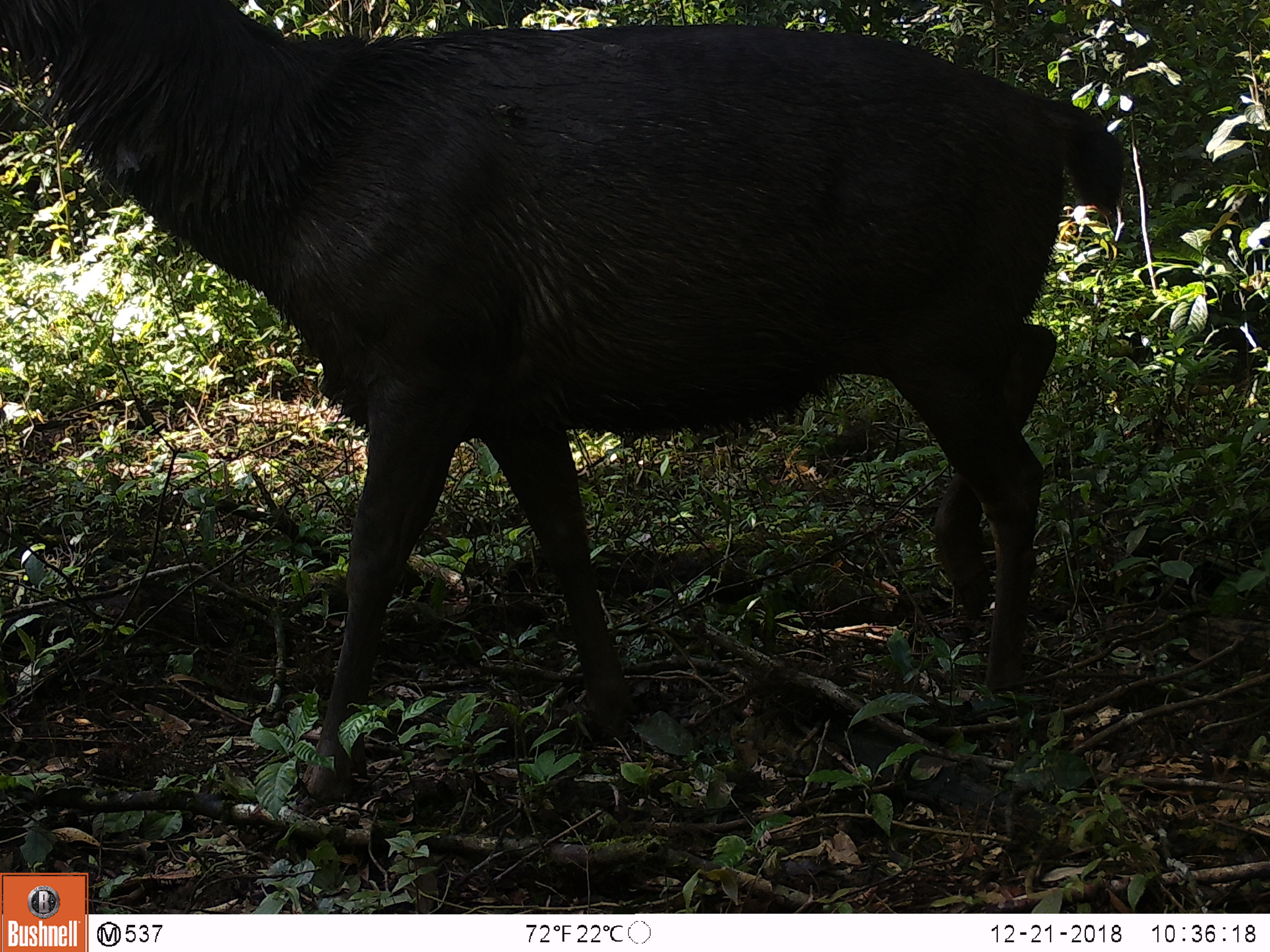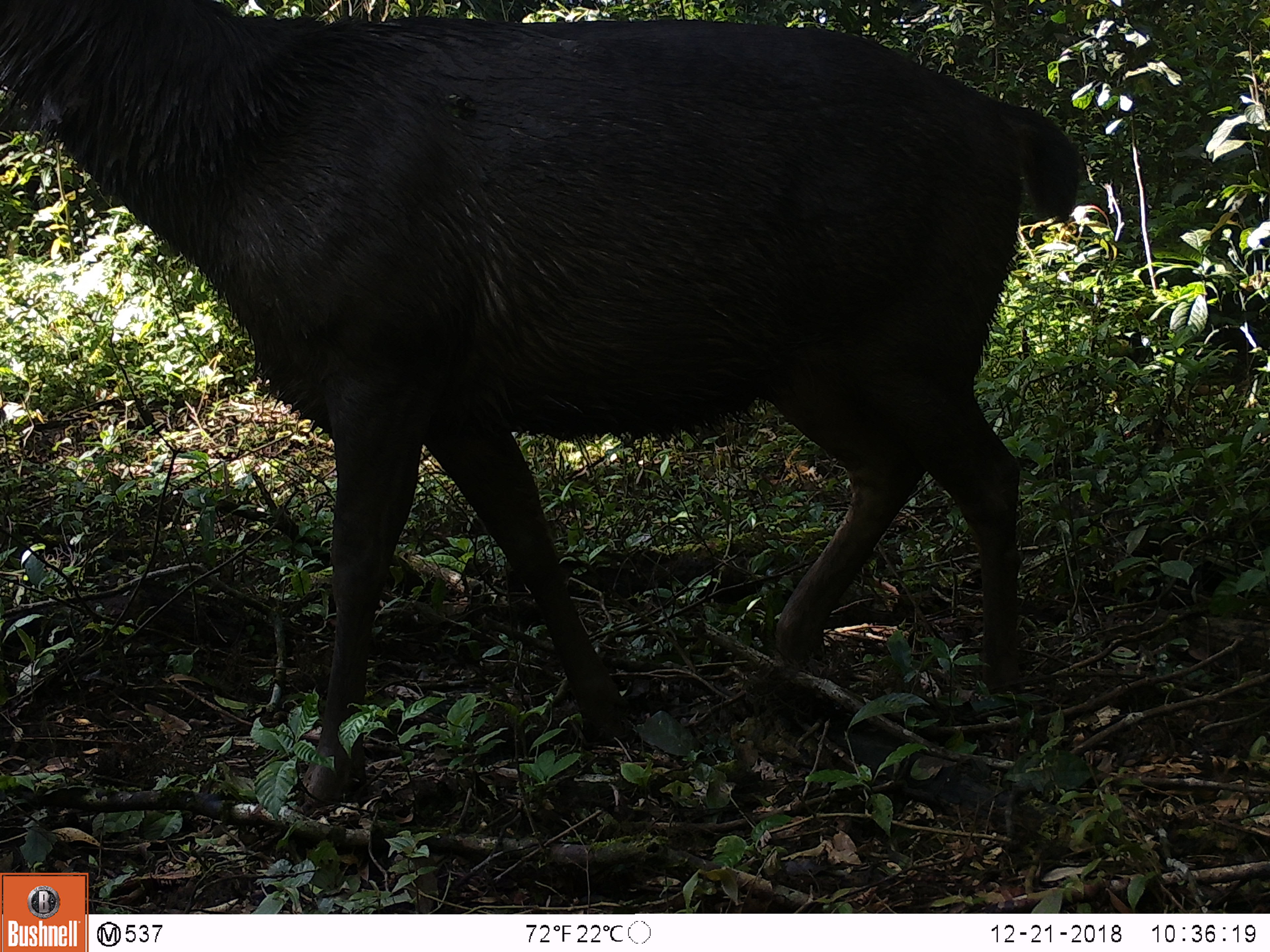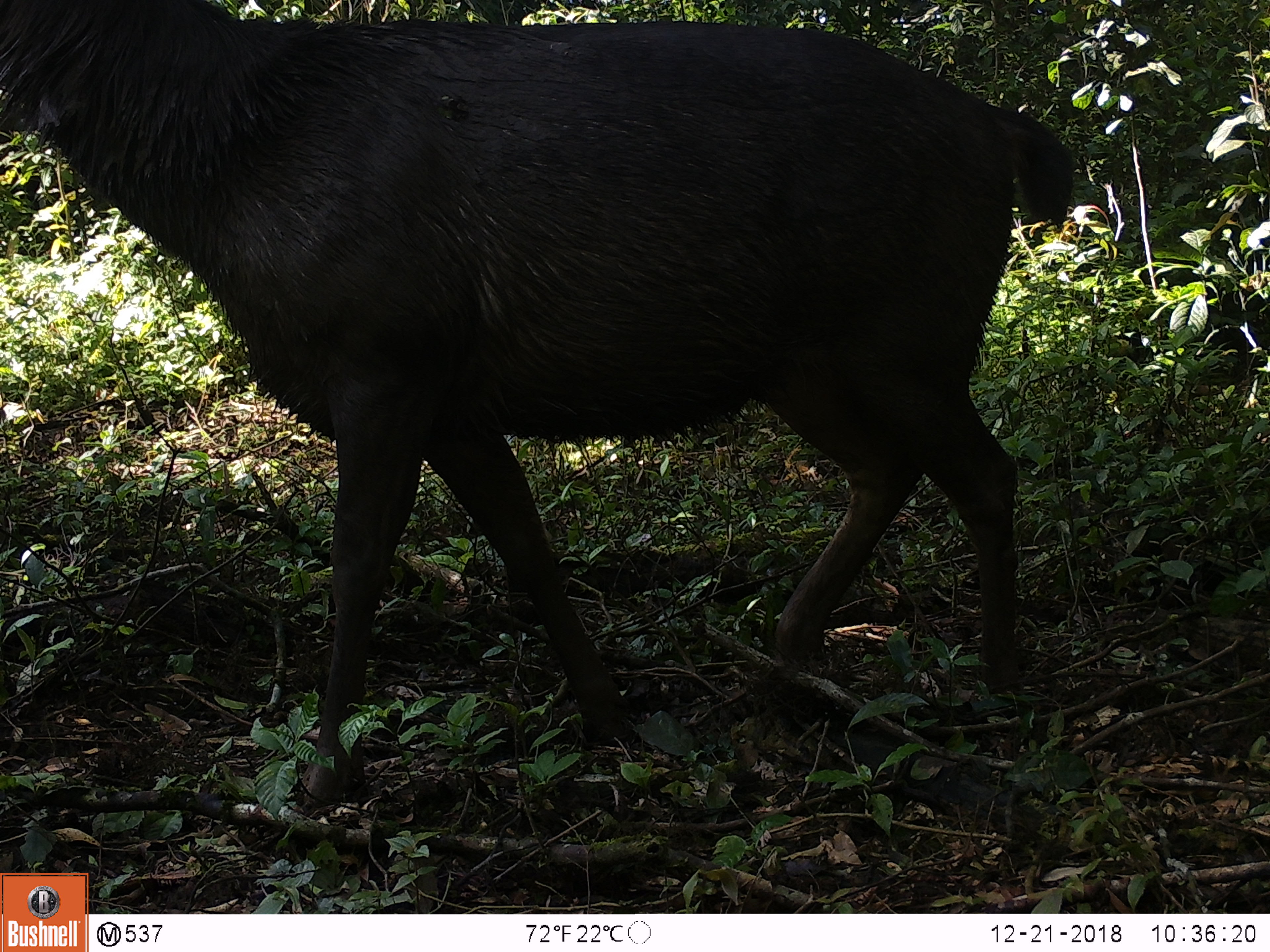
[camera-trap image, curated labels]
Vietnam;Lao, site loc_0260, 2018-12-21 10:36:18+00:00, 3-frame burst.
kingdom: Animalia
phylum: Chordata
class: Mammalia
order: Artiodactyla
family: Cervidae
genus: Rusa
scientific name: Rusa unicolor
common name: sambar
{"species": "sambar (Rusa unicolor)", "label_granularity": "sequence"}